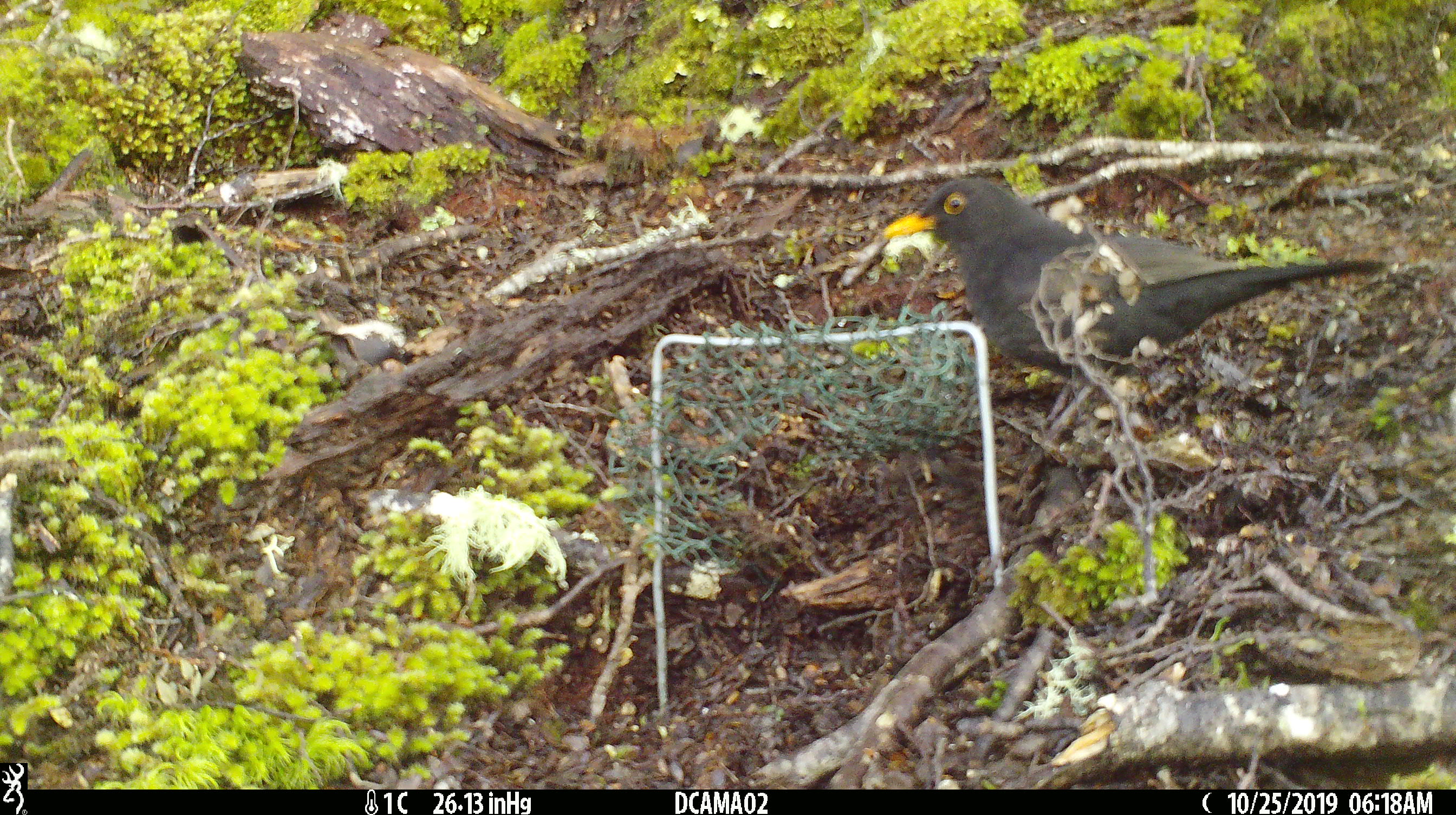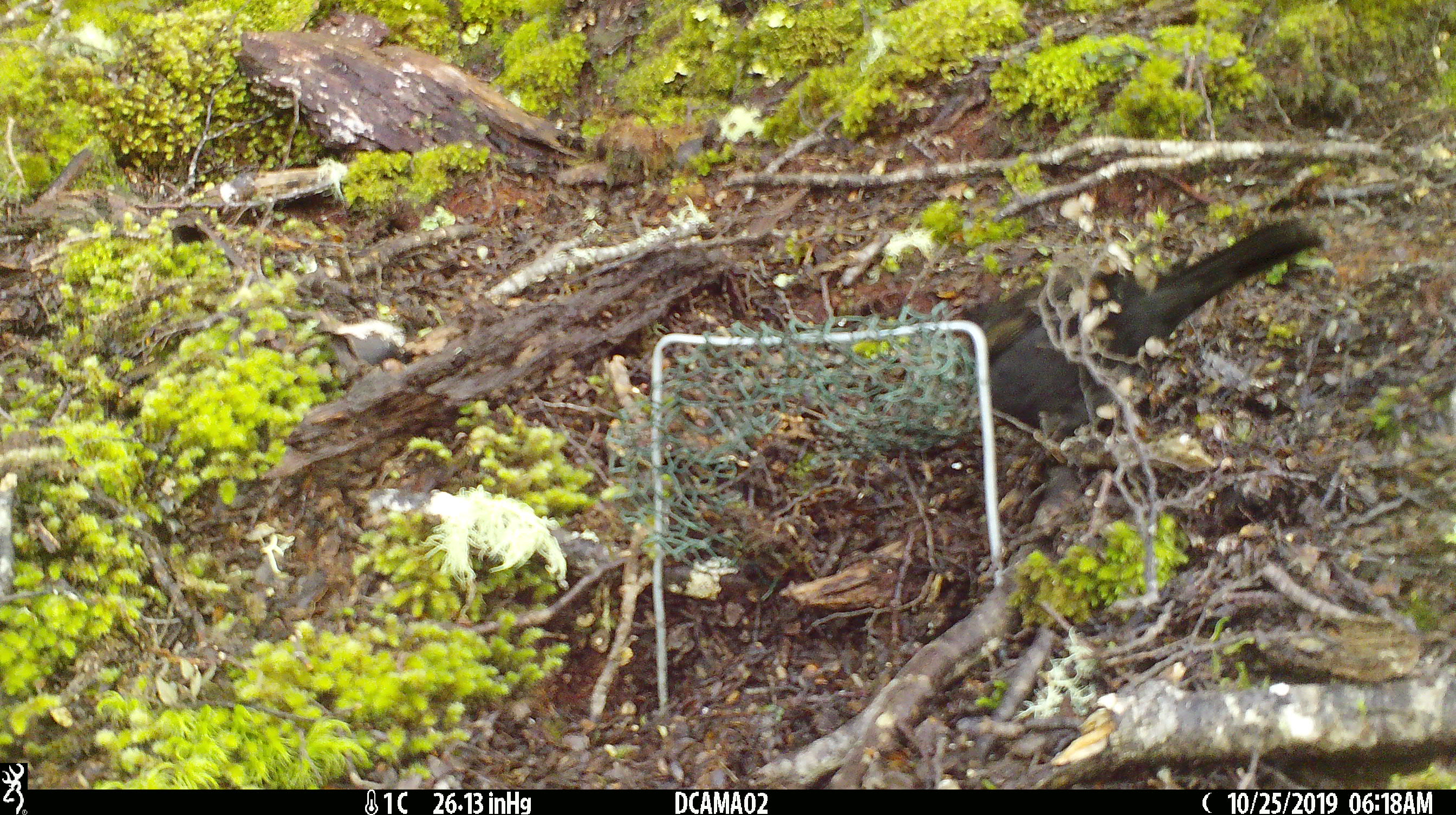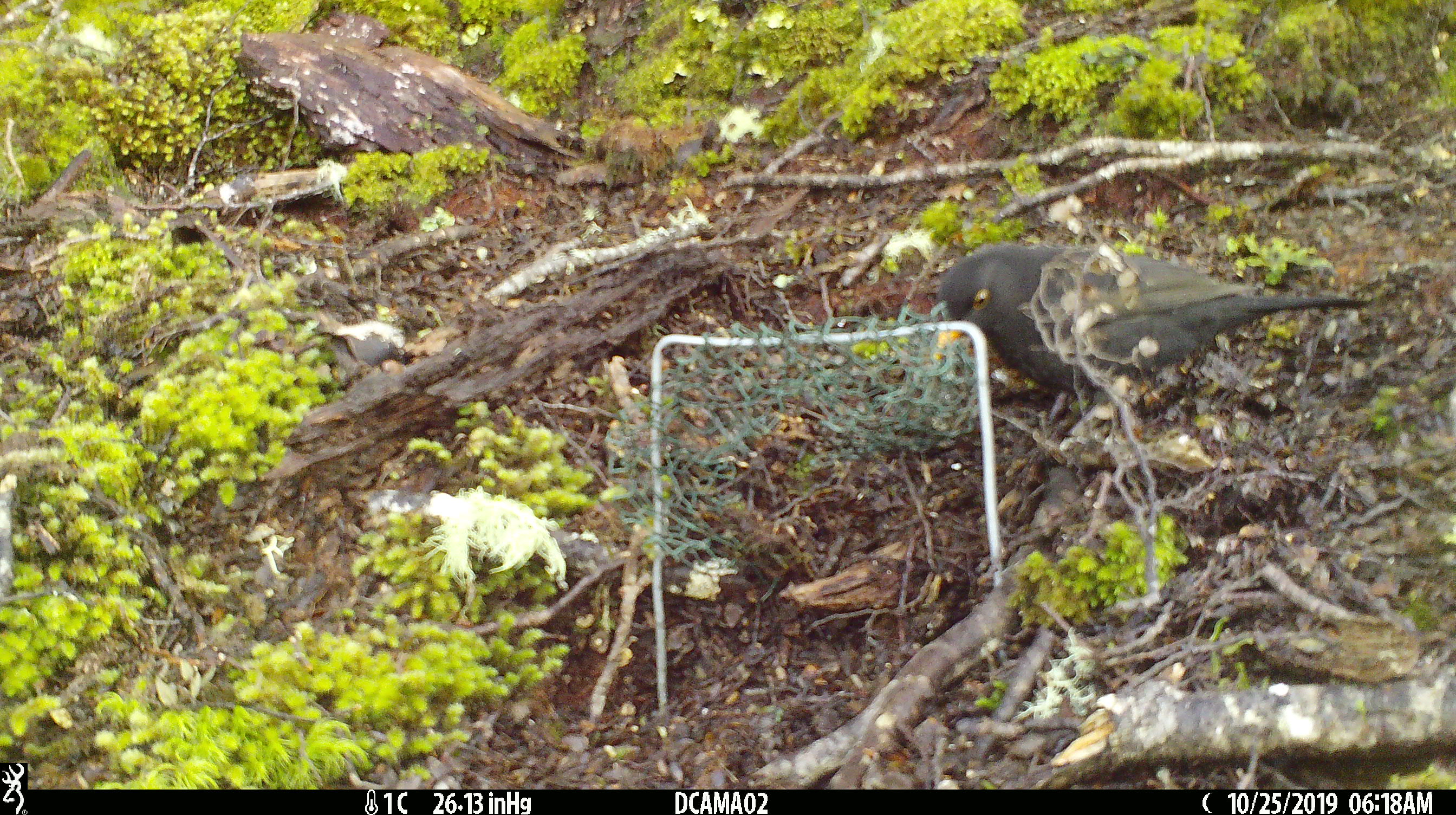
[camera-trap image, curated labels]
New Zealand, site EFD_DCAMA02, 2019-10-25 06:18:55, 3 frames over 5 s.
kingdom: Animalia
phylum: Chordata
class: Aves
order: Passeriformes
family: Turdidae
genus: Turdus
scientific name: Turdus merula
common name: eurasian blackbird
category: blackbird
Blackbird (eurasian blackbird) (Turdus merula).